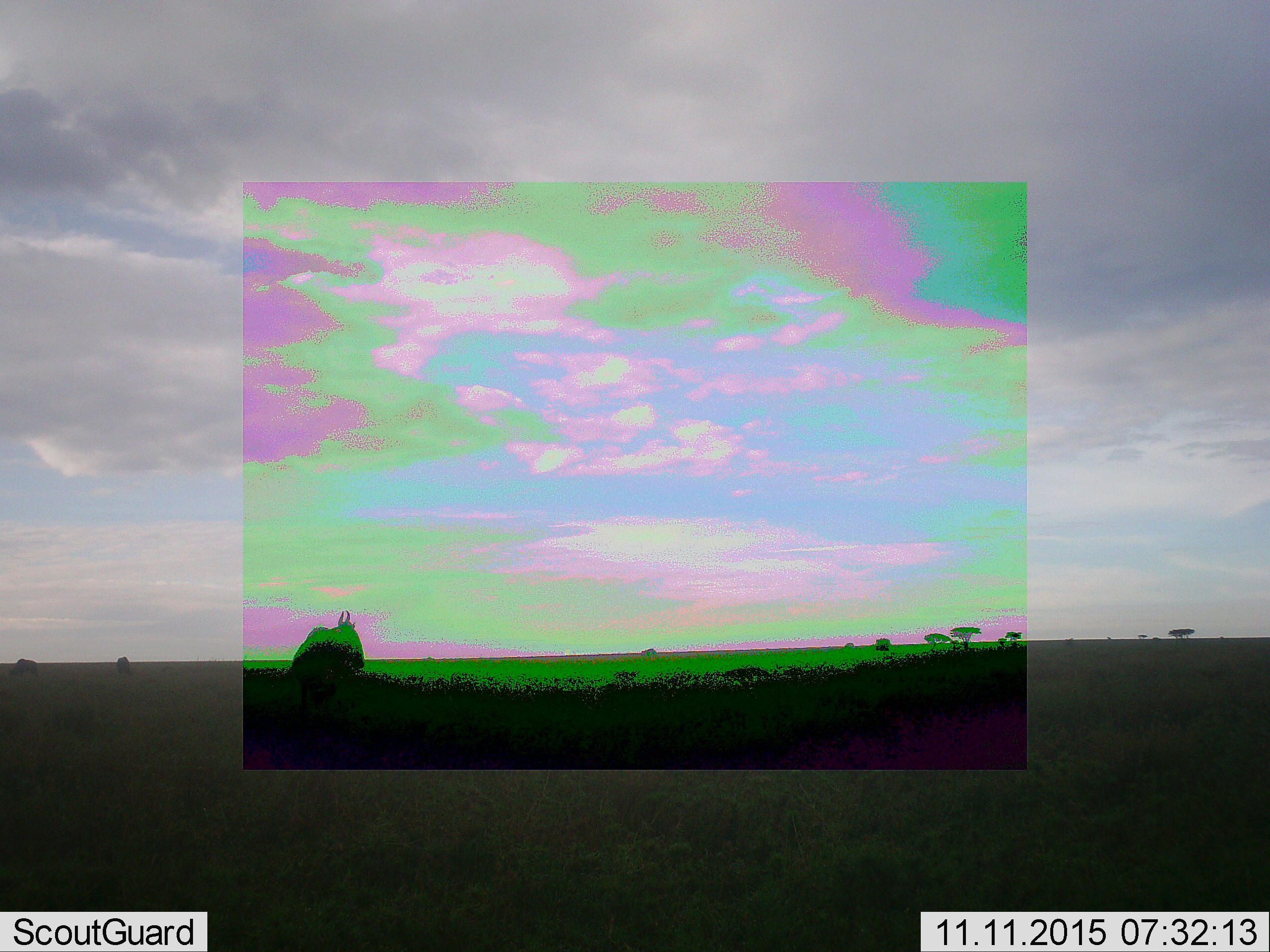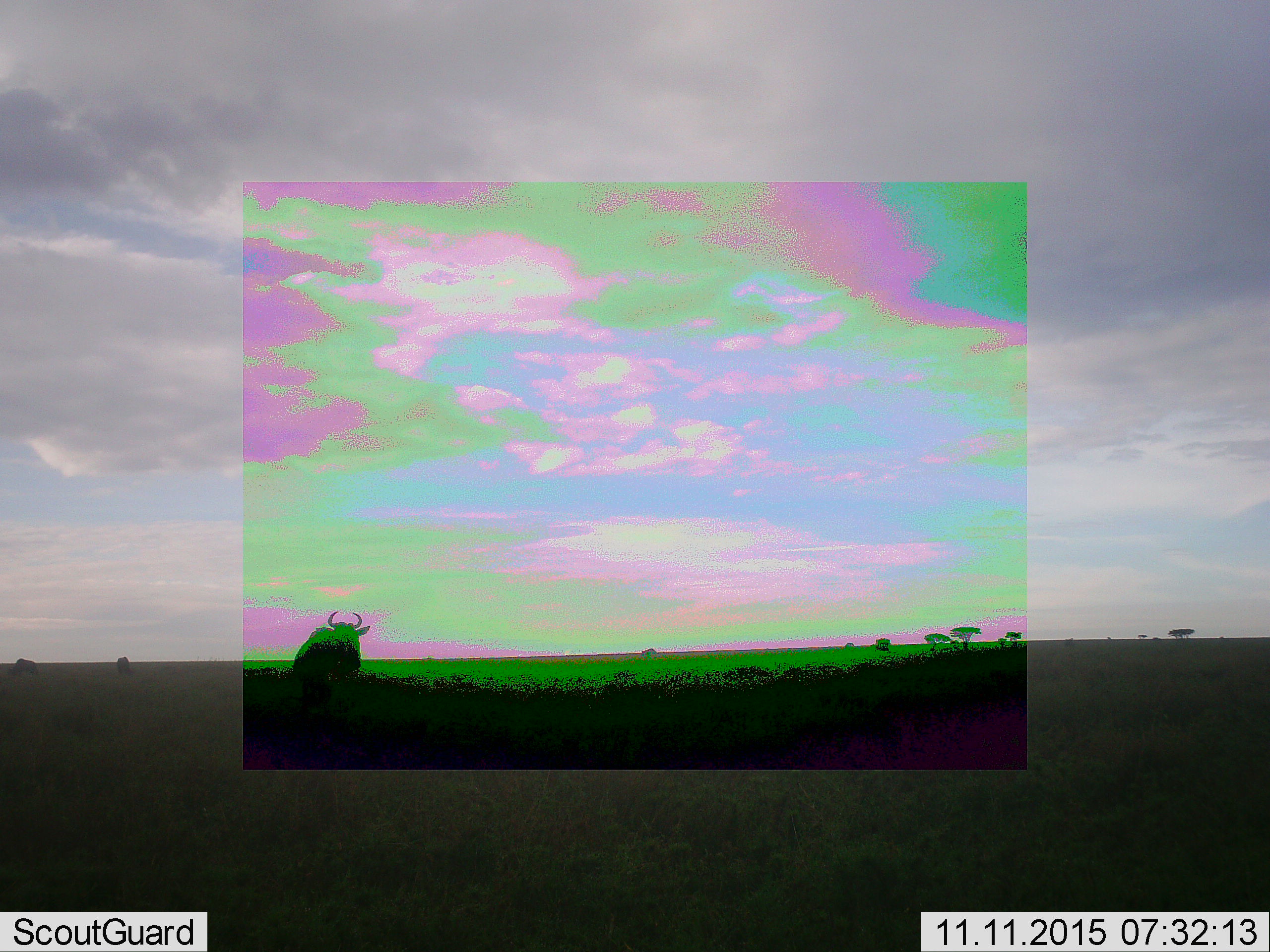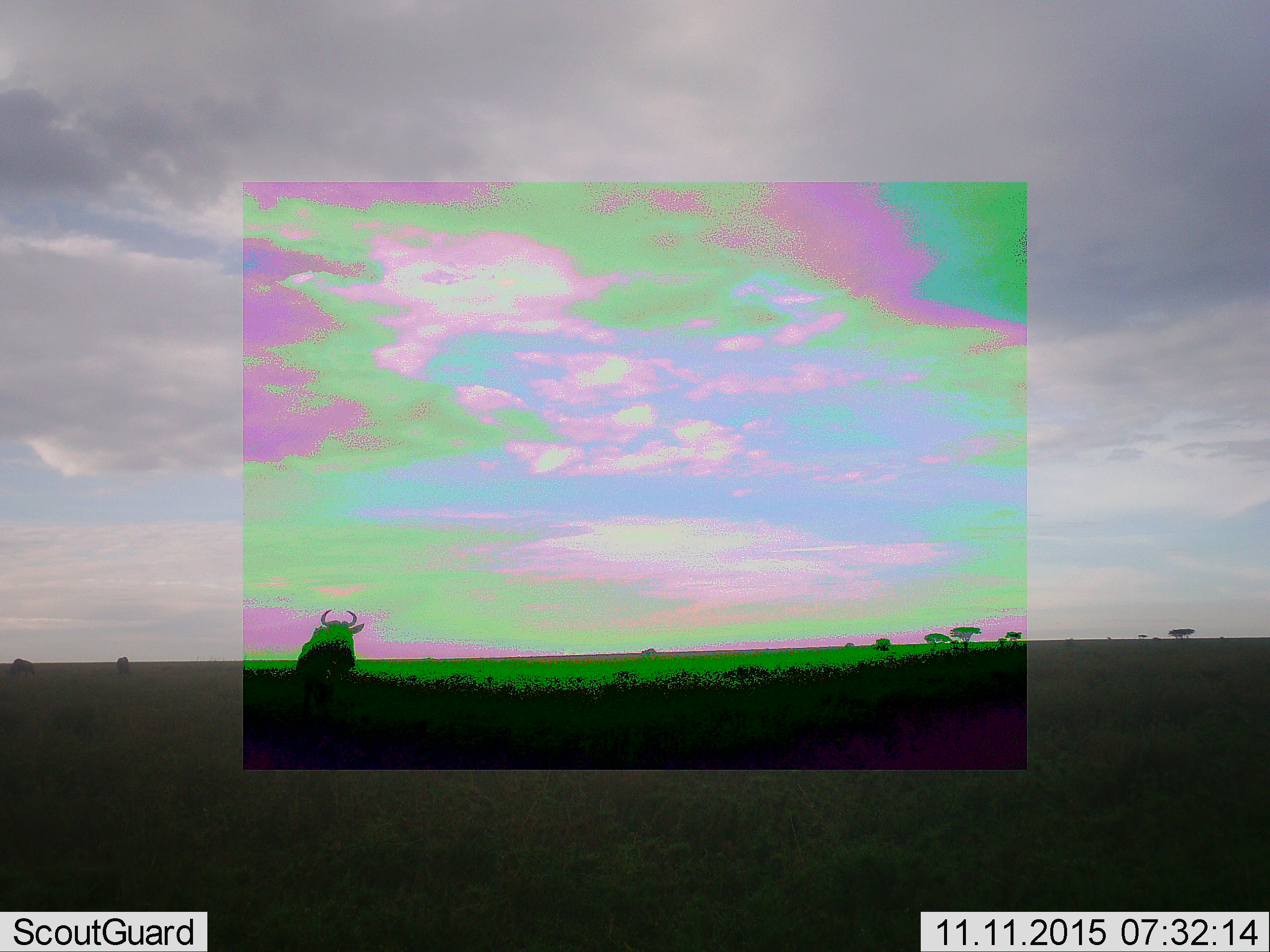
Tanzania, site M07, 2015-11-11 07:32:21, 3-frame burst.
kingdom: Animalia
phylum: Chordata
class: Mammalia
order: Artiodactyla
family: Bovidae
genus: Connochaetes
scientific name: Connochaetes taurinus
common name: blue wildebeest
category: wildebeest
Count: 3.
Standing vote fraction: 57%.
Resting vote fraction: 0%.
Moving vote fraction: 57%.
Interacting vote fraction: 0%.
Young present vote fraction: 0%.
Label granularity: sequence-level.